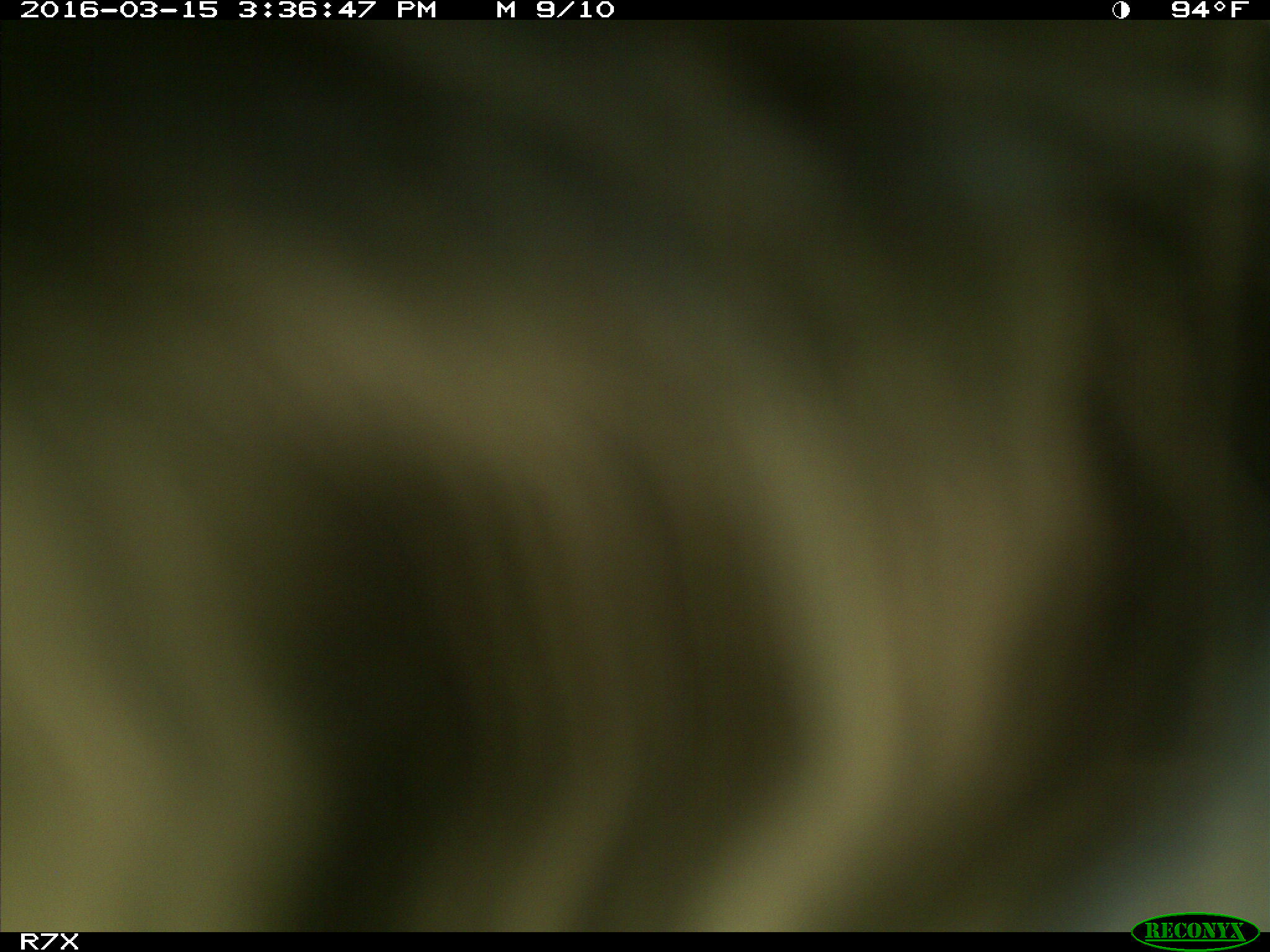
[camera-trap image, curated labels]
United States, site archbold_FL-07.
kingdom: Animalia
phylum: Chordata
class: Mammalia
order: Artiodactyla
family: Bovidae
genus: Bos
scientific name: Bos taurus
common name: domestic cow